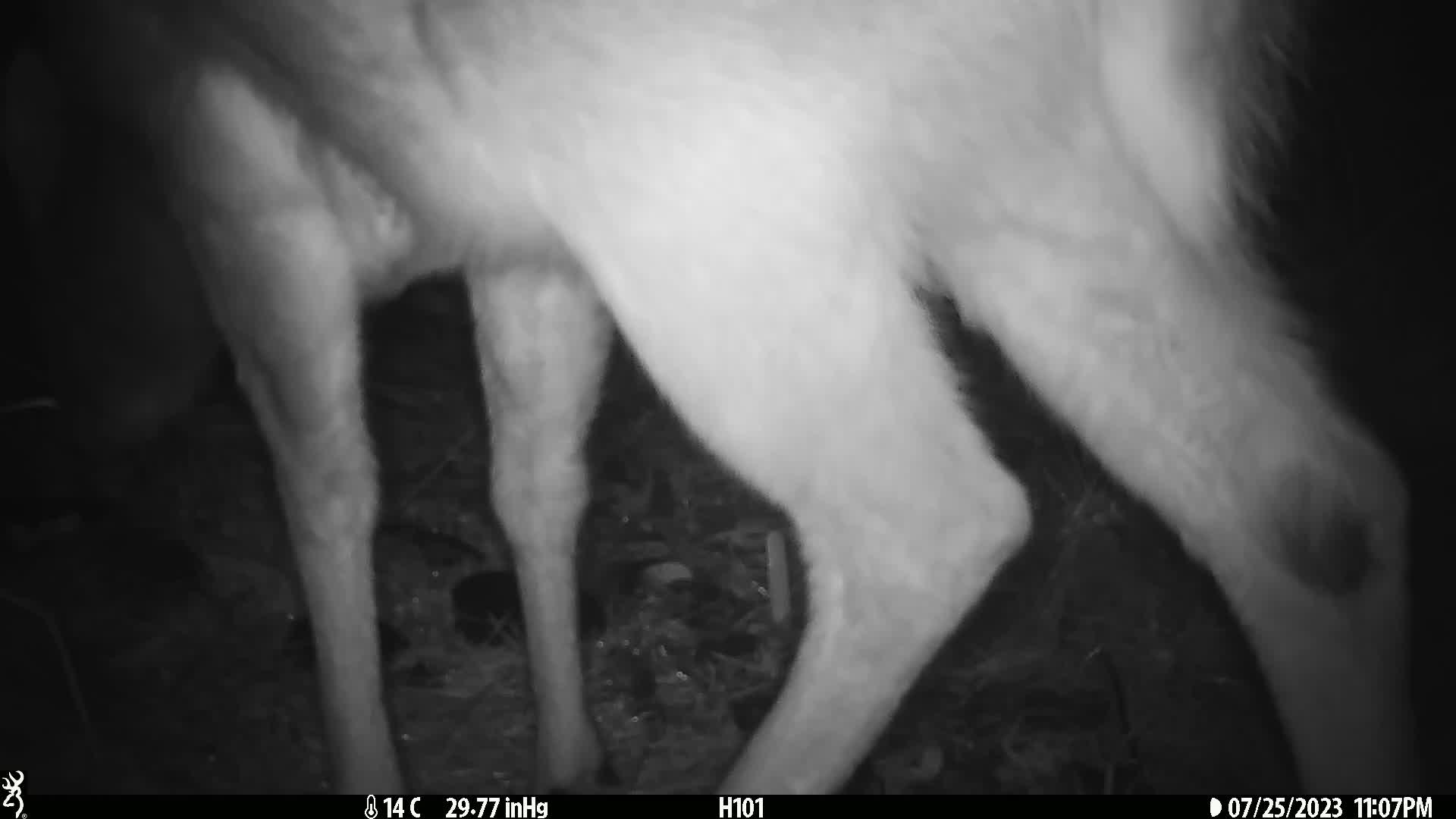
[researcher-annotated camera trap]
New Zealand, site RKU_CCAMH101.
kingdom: Animalia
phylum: Chordata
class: Mammalia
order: Artiodactyla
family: Cervidae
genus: Odocoileus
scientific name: Odocoileus virginianus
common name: white-tailed deer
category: white tailed deer